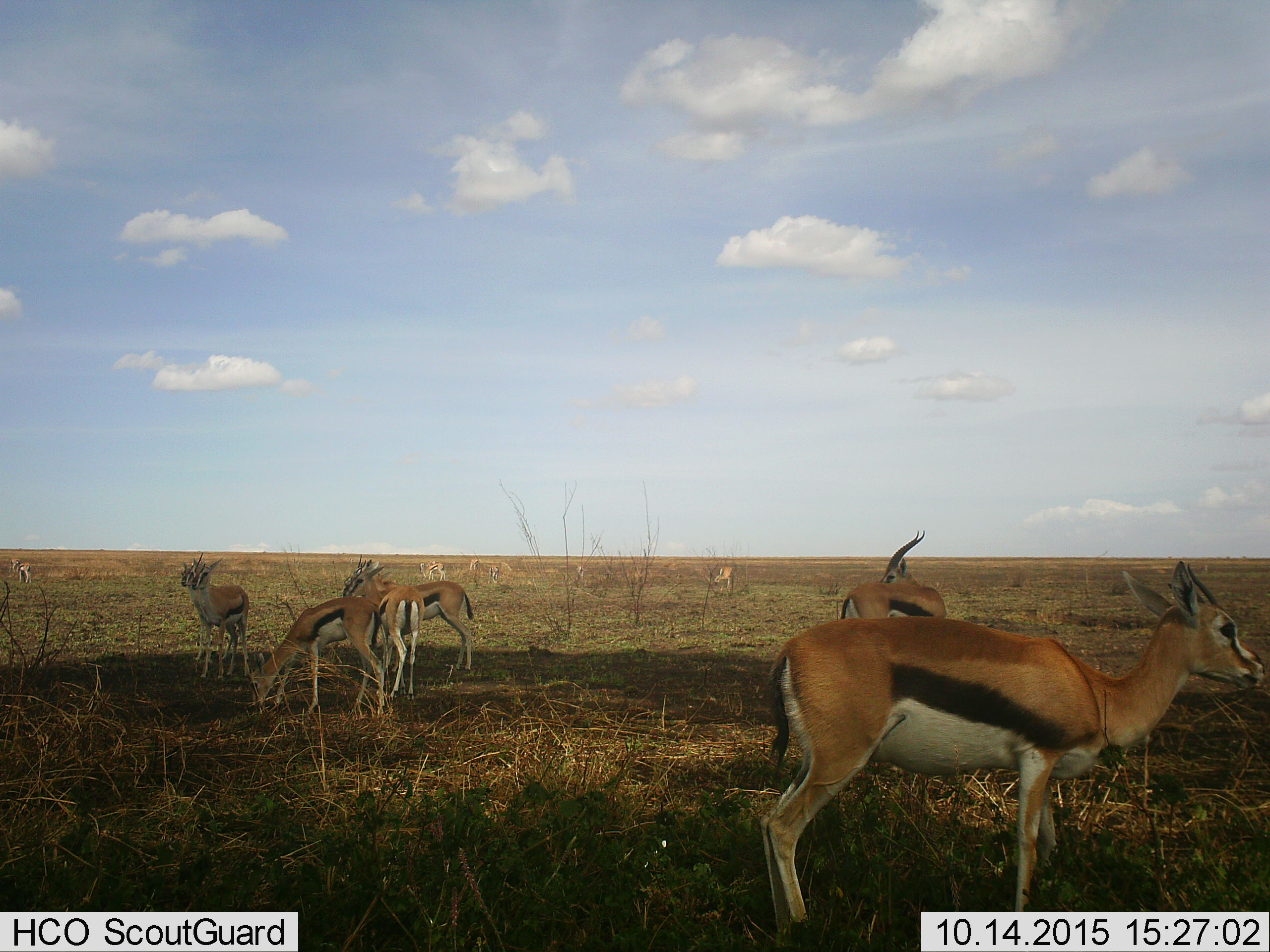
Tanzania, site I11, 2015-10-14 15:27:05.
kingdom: Animalia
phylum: Chordata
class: Mammalia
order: Artiodactyla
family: Bovidae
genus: Eudorcas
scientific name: Eudorcas thomsonii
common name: thomson's gazelle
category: gazellethomsons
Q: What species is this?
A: Gazellethomsons (thomson's gazelle) (Eudorcas thomsonii).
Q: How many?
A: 11-50.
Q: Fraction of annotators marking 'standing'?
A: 89%.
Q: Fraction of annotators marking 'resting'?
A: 0%.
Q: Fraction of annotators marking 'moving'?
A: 22%.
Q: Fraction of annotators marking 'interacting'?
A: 22%.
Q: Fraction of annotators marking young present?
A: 11%.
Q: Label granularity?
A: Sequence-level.